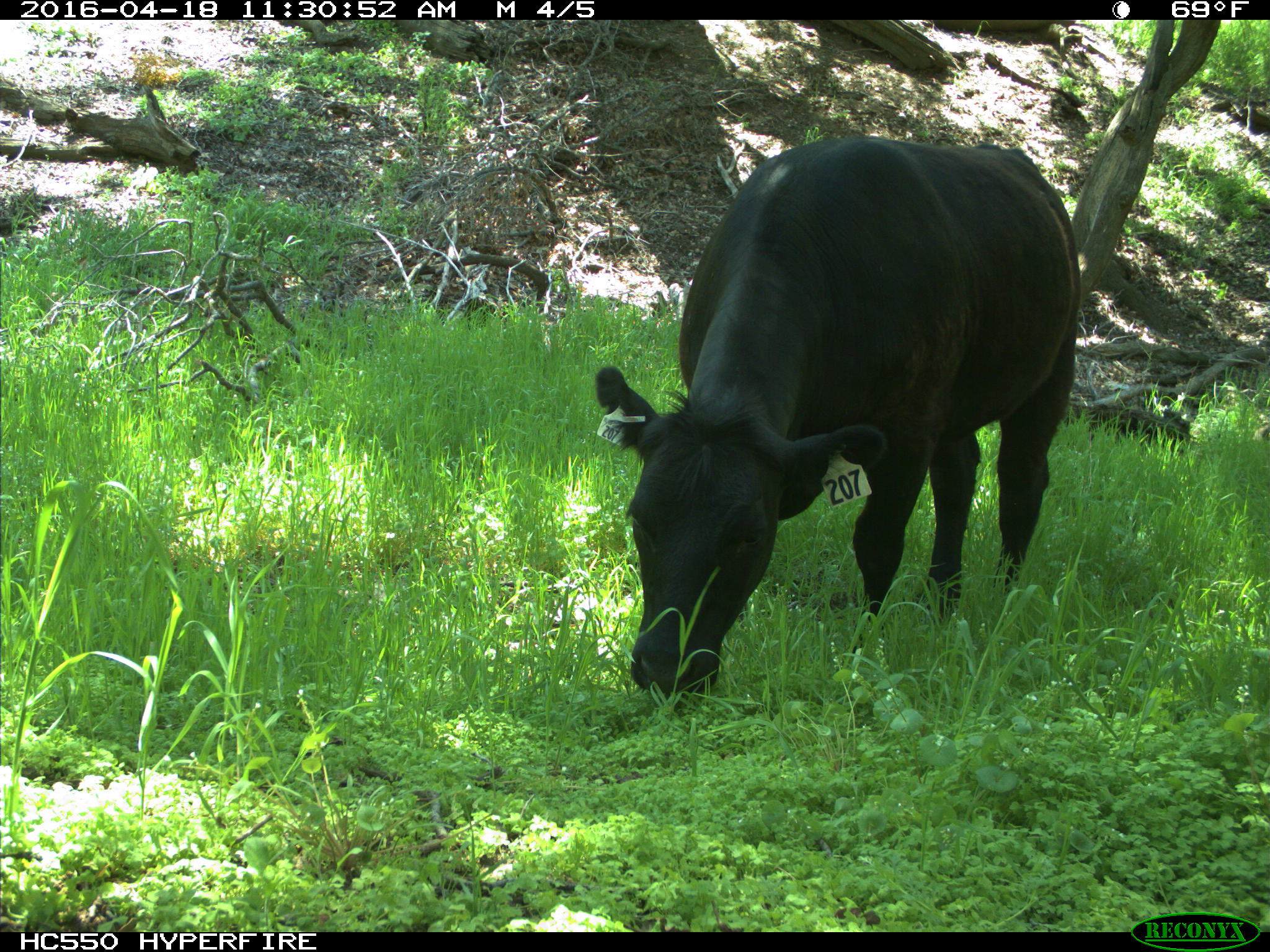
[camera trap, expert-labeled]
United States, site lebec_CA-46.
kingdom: Animalia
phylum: Chordata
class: Mammalia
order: Artiodactyla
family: Bovidae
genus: Bos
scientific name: Bos taurus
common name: domestic cow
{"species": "Bos taurus (domestic cow)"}